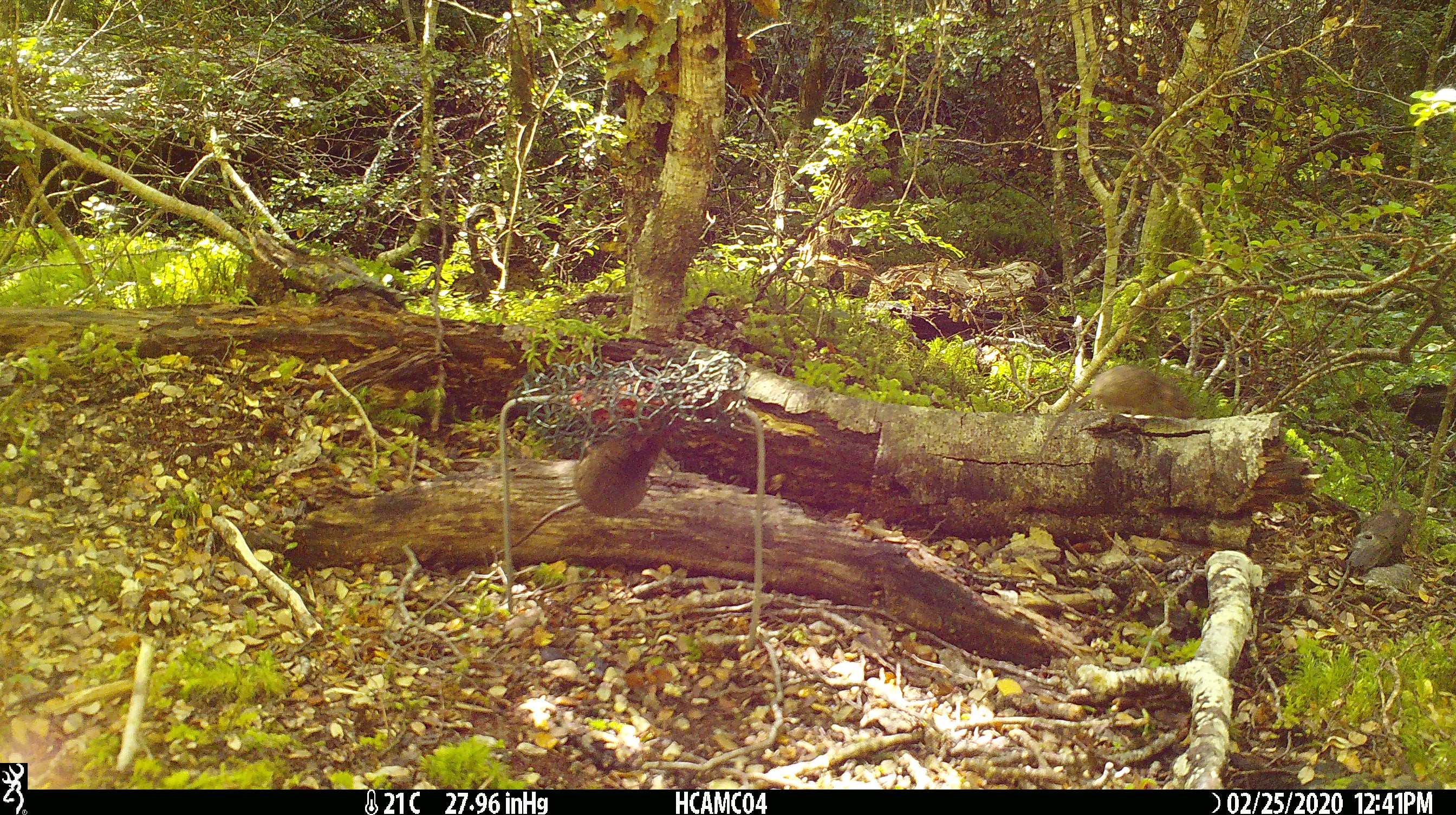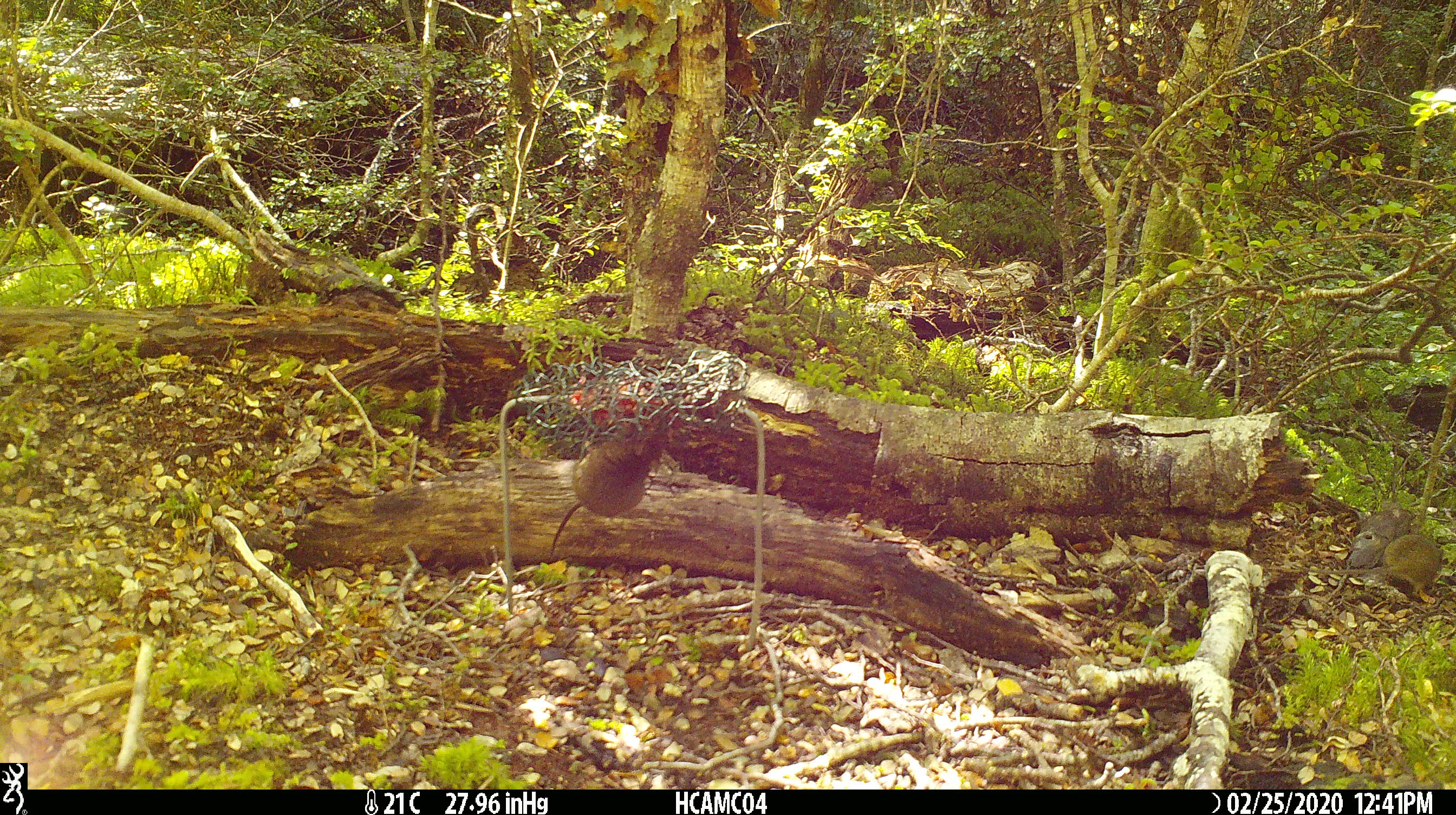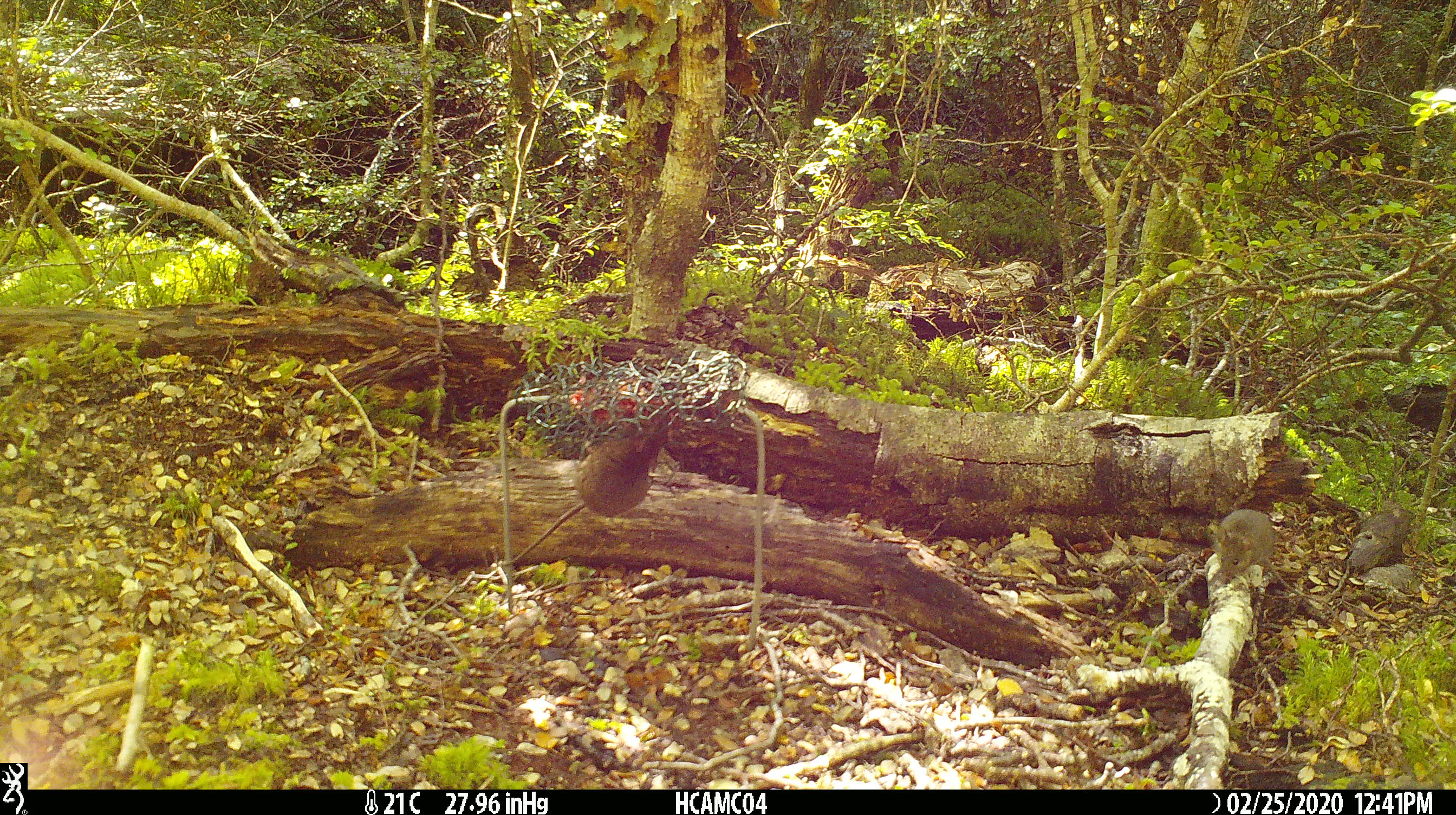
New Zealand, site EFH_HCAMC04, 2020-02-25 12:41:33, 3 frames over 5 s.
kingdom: Animalia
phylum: Chordata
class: Mammalia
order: Rodentia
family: Muridae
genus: Mus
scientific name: Mus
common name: mouse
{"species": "mouse (Mus)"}